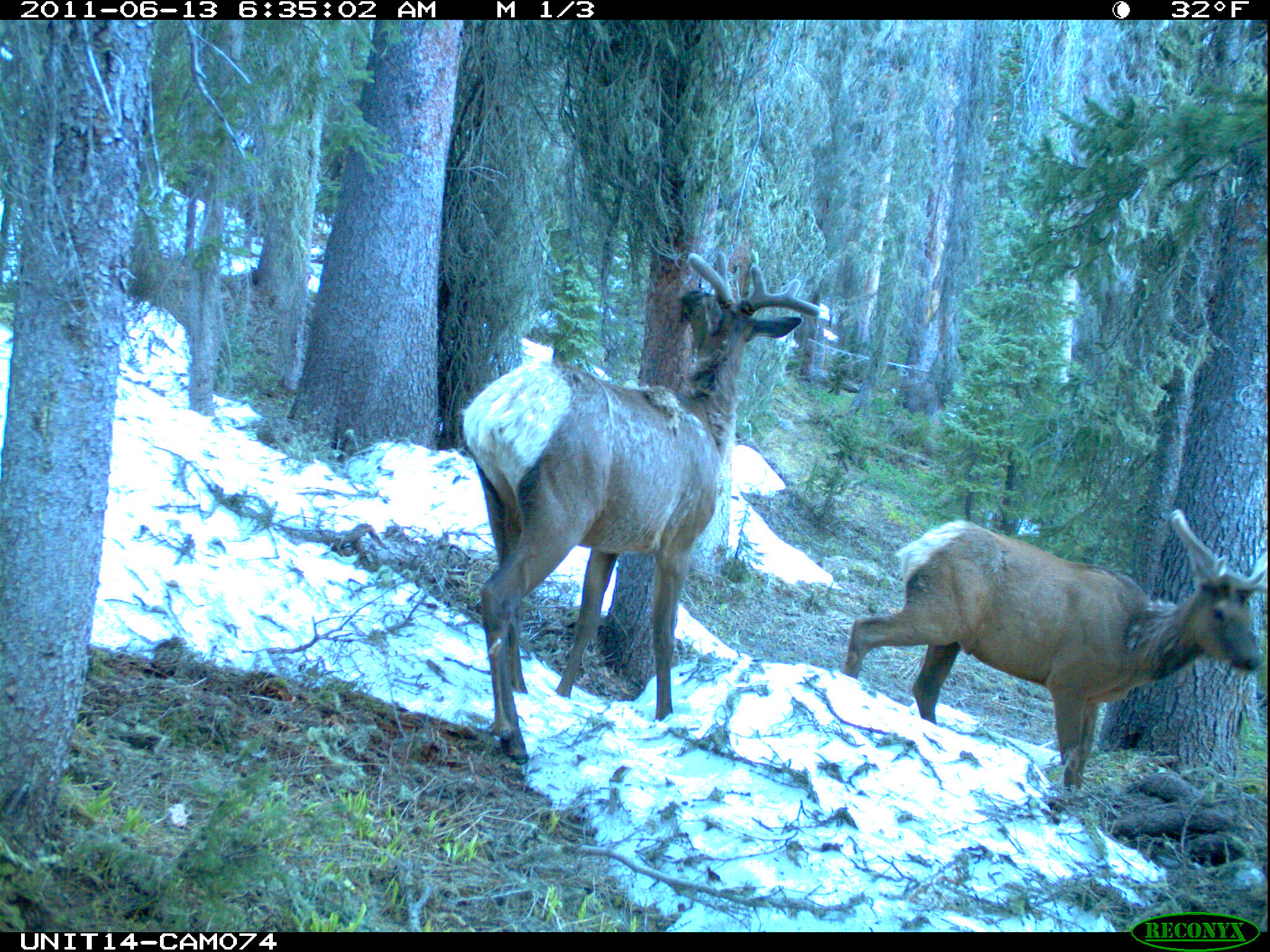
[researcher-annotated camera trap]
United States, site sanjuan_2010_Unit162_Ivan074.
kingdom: Animalia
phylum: Chordata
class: Mammalia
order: Artiodactyla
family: Cervidae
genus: Cervus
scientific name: Cervus elaphus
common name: red deer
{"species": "Cervus elaphus (red deer)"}